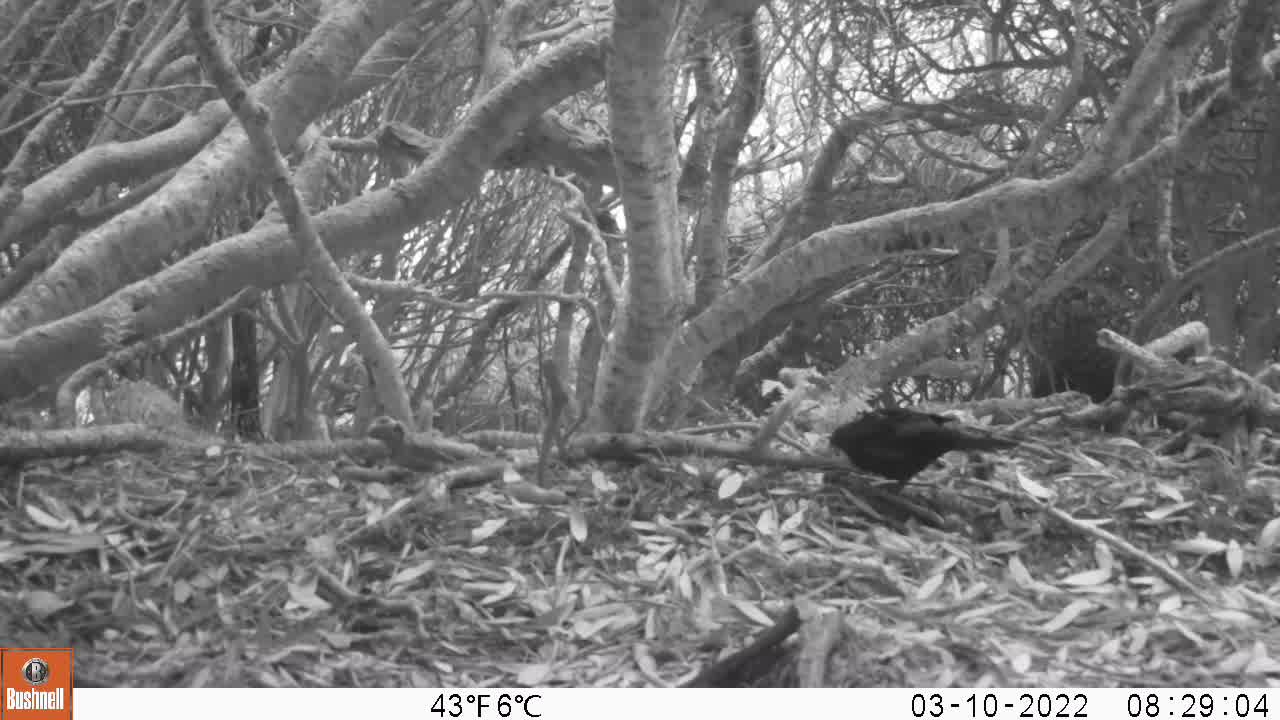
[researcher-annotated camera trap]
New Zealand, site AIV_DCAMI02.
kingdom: Animalia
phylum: Chordata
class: Aves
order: Passeriformes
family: Turdidae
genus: Turdus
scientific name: Turdus merula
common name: eurasian blackbird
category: blackbird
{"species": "blackbird (eurasian blackbird) (Turdus merula)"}